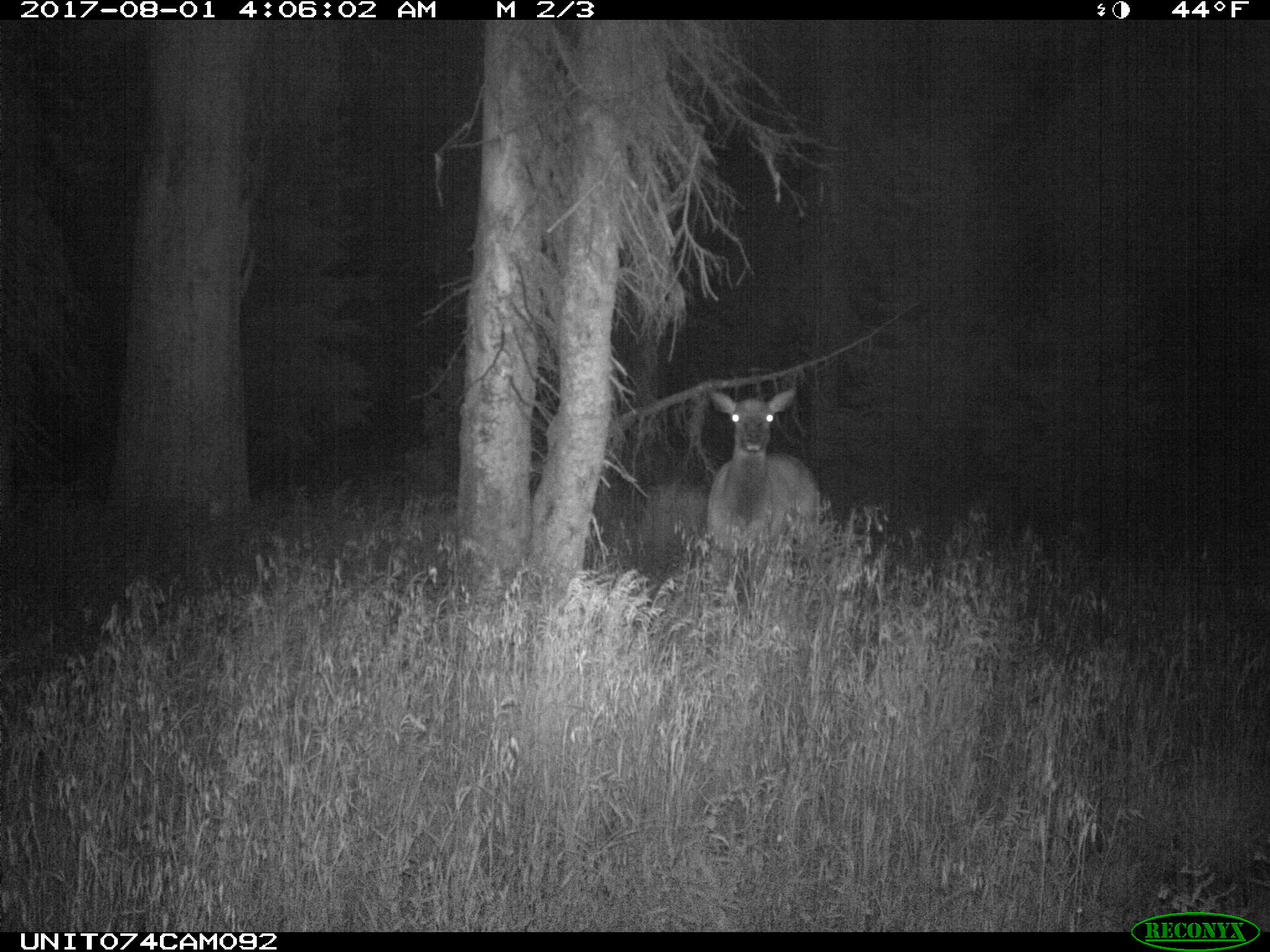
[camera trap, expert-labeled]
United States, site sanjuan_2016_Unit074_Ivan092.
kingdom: Animalia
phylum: Chordata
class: Mammalia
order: Artiodactyla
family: Cervidae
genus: Cervus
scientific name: Cervus elaphus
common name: red deer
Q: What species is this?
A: Cervus elaphus (red deer).